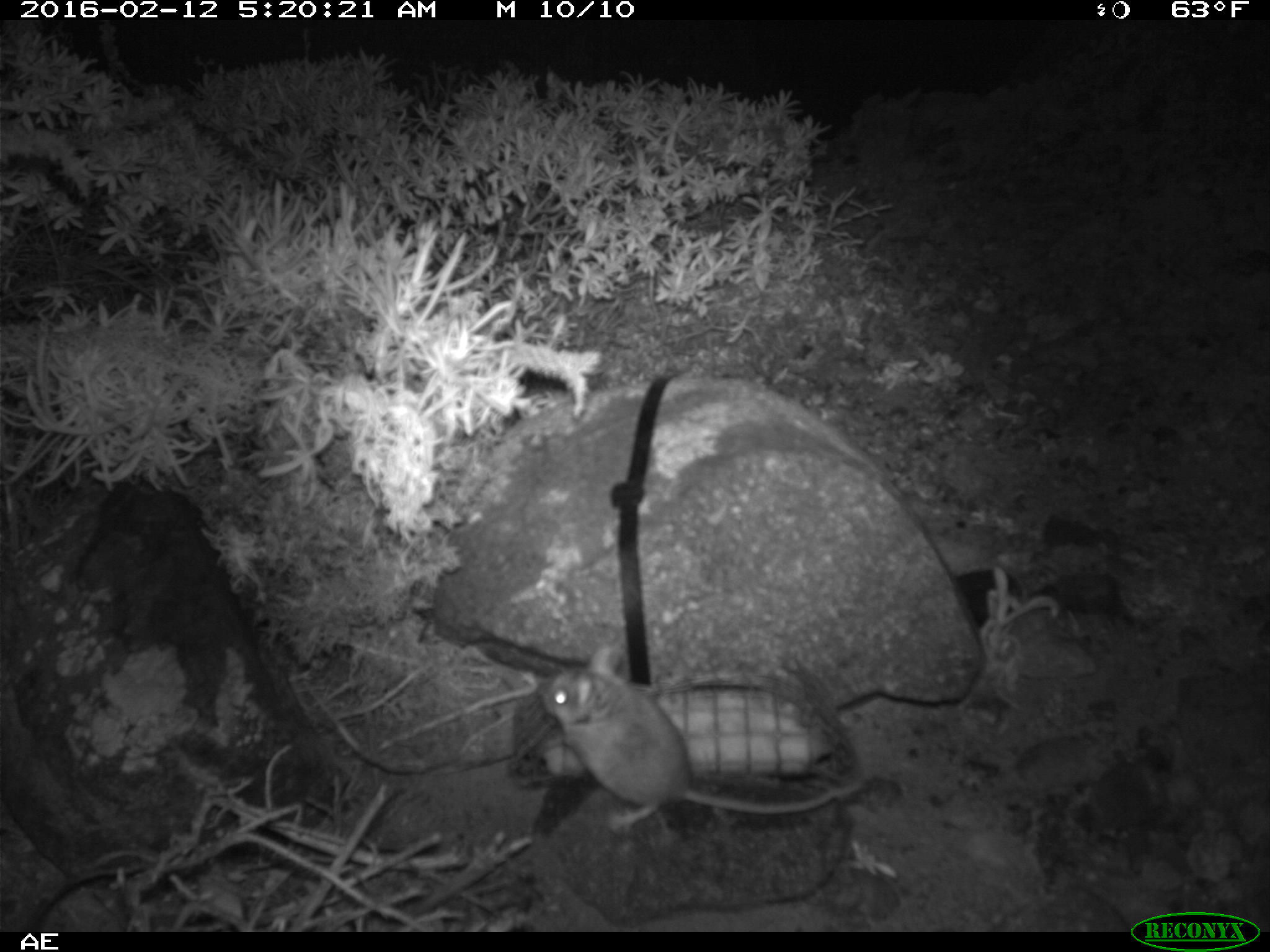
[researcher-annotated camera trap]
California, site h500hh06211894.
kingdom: Animalia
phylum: Chordata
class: Mammalia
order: Rodentia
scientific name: Rodentia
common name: rodent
Rodent (Rodentia).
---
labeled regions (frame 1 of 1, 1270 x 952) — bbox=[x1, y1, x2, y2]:
rodent: bbox=[540, 643, 863, 831]